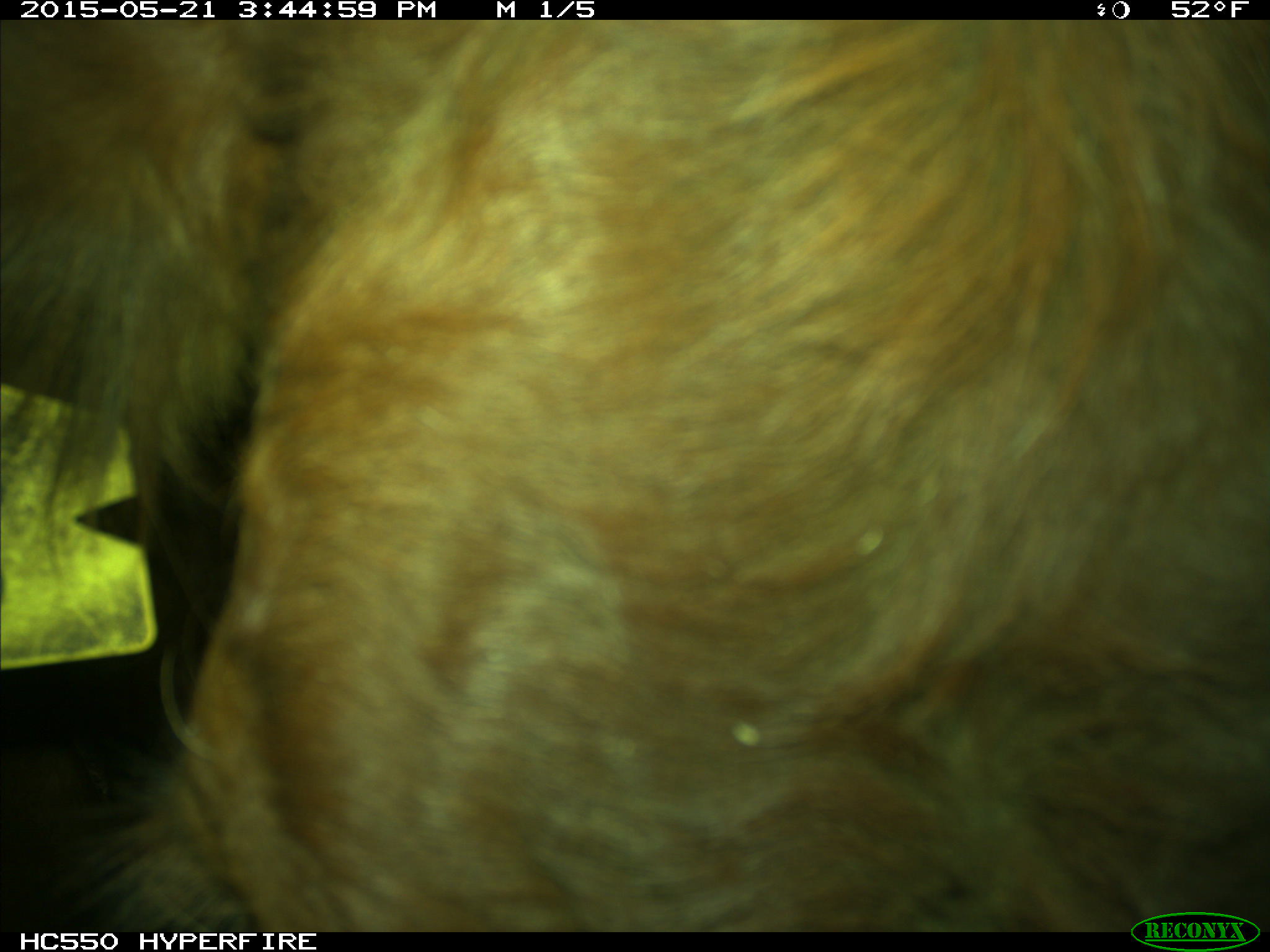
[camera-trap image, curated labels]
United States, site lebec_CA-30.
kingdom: Animalia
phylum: Chordata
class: Mammalia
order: Artiodactyla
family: Bovidae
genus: Bos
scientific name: Bos taurus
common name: domestic cow